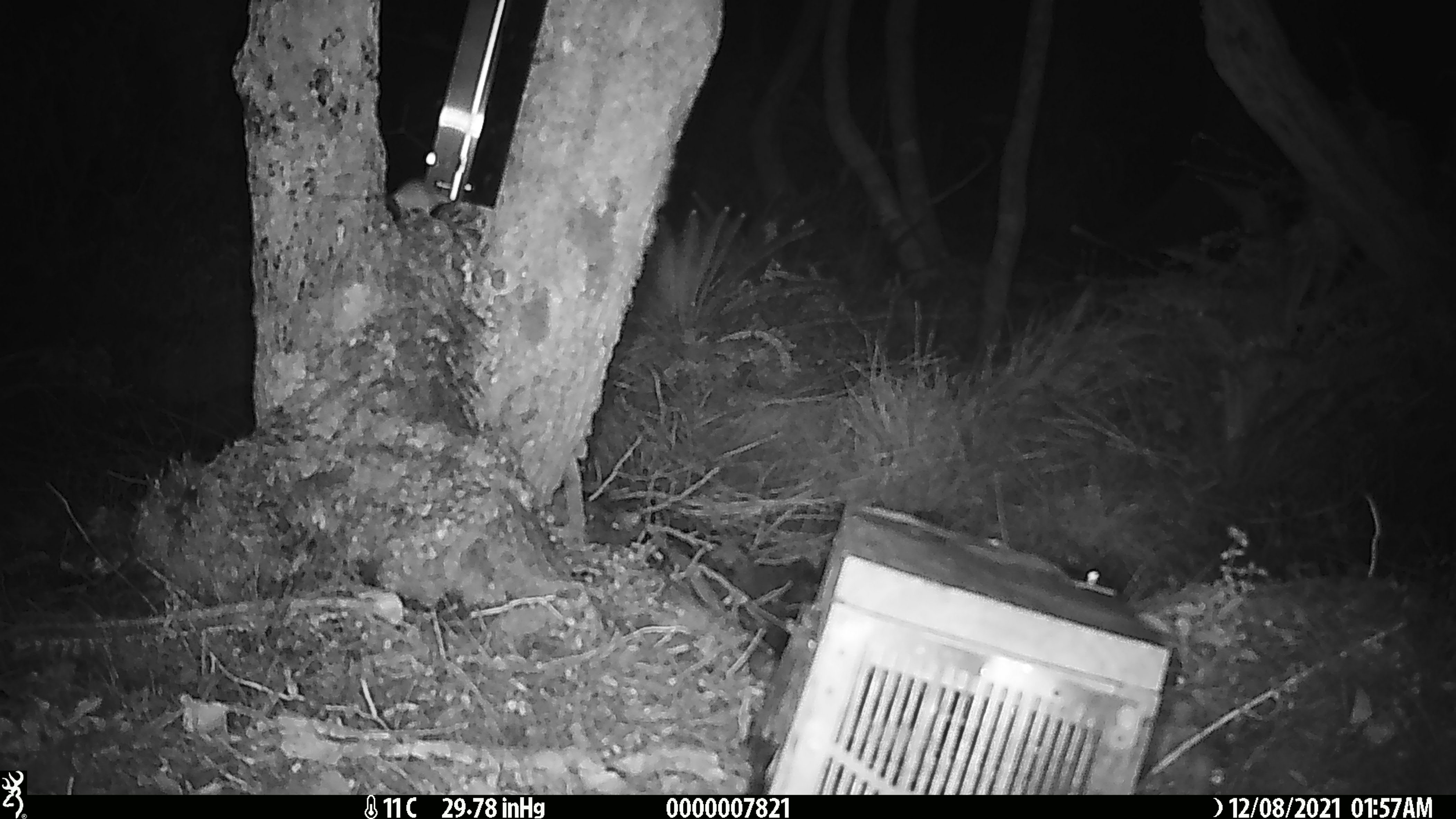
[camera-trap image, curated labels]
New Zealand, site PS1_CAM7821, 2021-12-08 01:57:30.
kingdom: Animalia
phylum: Chordata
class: Mammalia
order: Rodentia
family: Muridae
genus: Mus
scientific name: Mus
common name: mouse